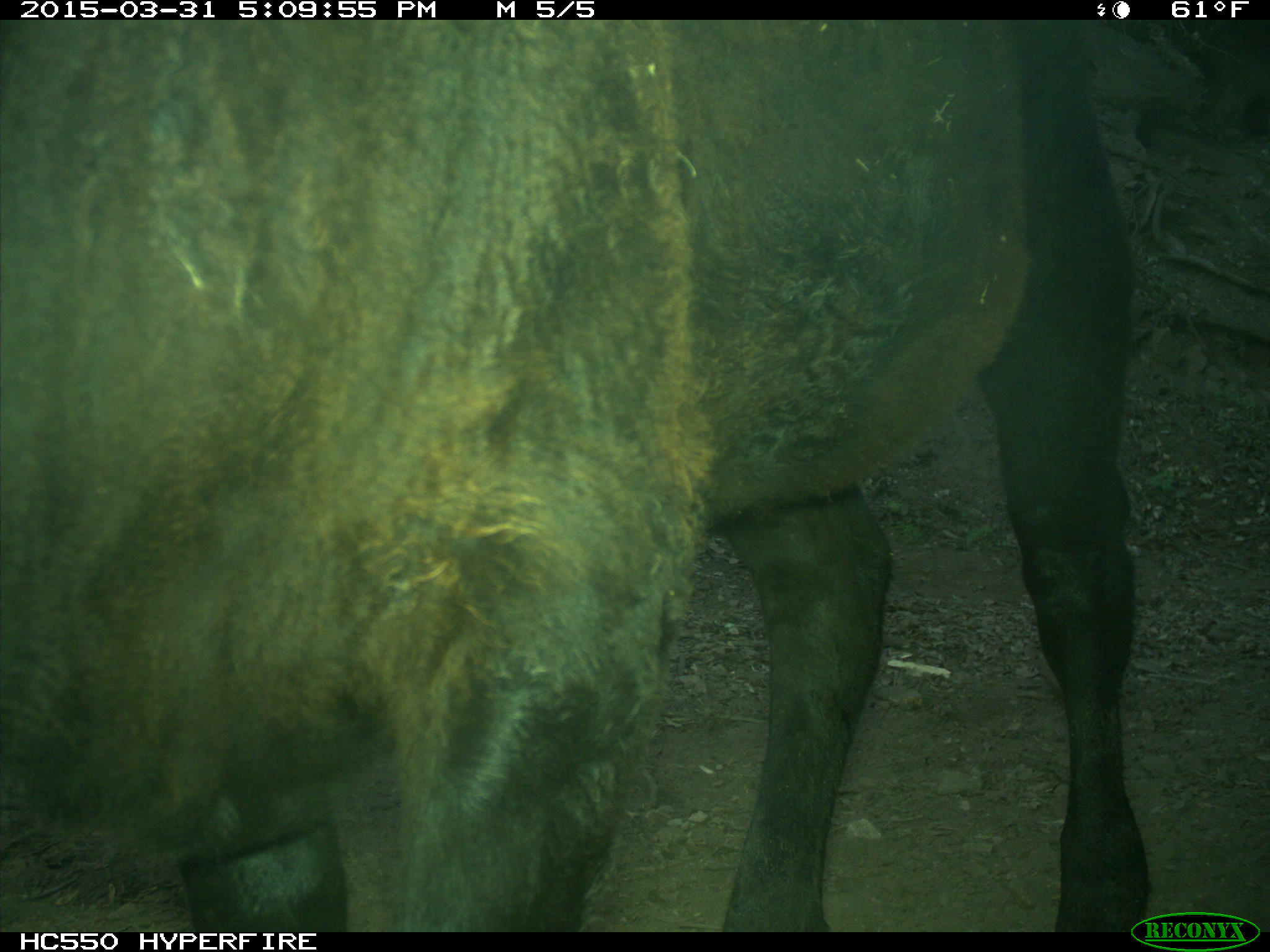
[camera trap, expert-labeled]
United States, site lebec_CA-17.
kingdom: Animalia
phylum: Chordata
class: Mammalia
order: Artiodactyla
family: Bovidae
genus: Bos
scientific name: Bos taurus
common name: domestic cow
Bos taurus (domestic cow).